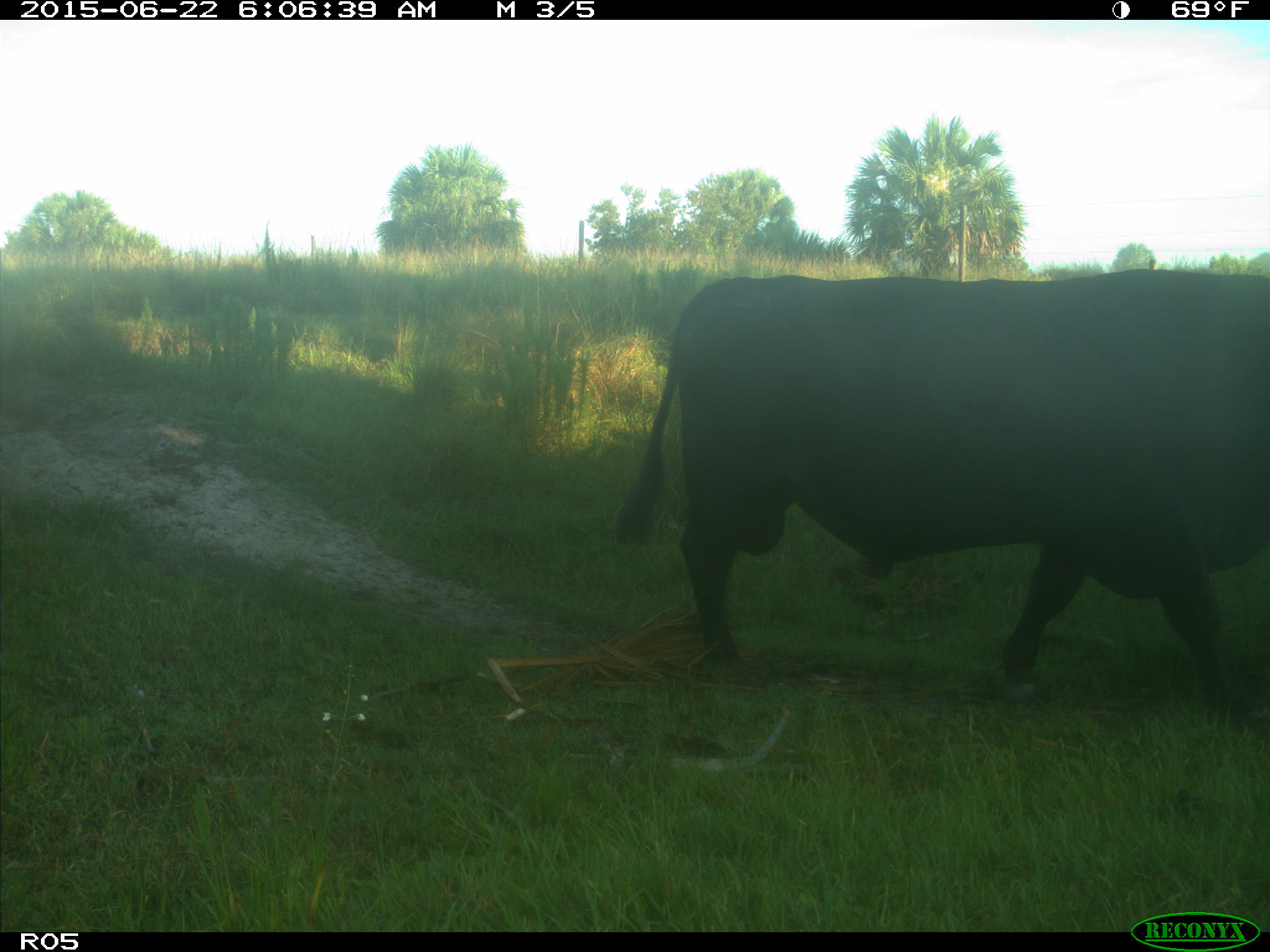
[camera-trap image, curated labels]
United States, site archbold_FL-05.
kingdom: Animalia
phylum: Chordata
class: Mammalia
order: Artiodactyla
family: Bovidae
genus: Bos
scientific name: Bos taurus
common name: domestic cow